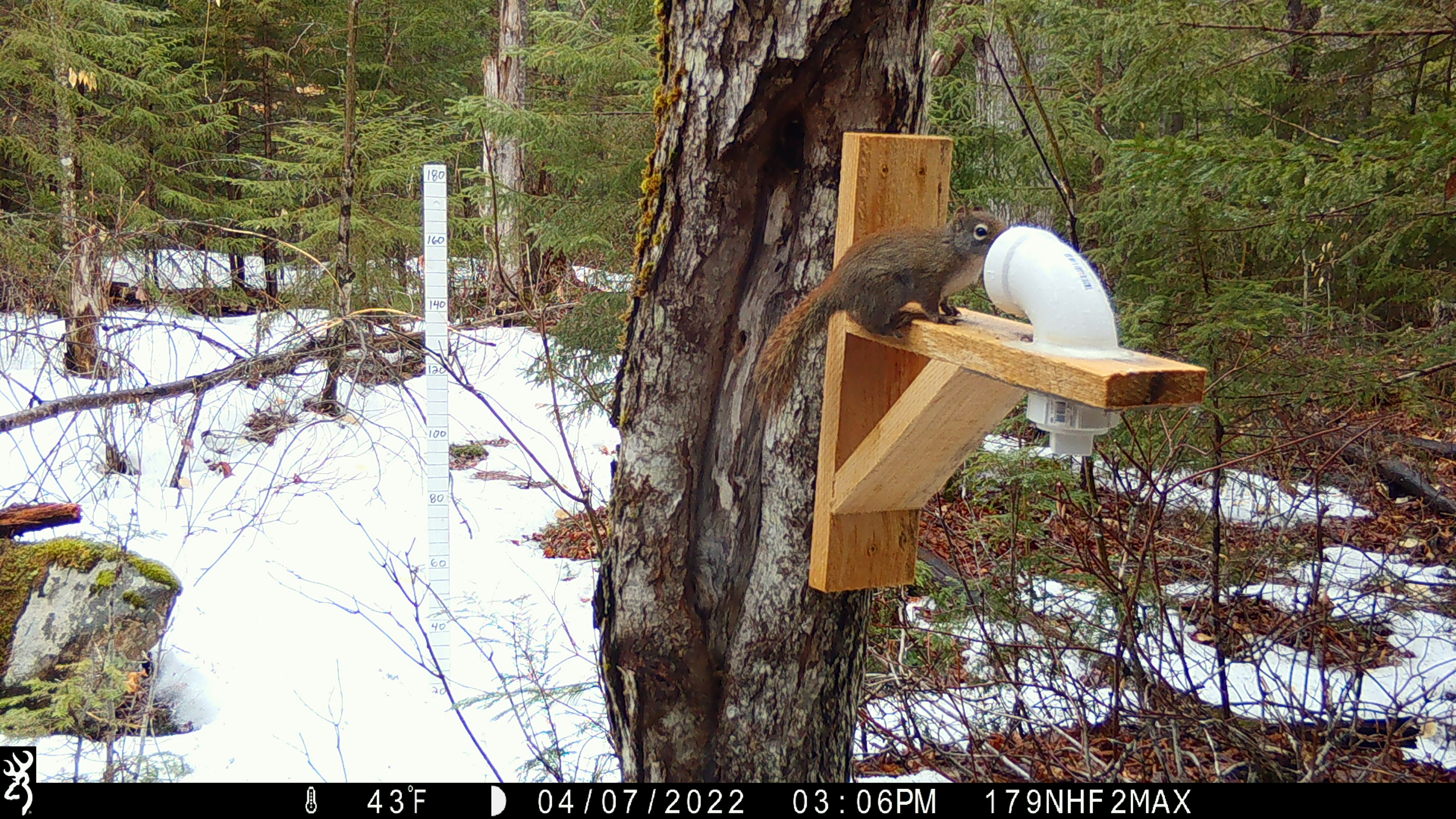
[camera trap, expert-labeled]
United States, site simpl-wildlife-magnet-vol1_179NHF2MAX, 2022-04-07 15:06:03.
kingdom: Animalia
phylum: Chordata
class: Mammalia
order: Rodentia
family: Sciuridae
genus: Tamiasciurus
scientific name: Tamiasciurus hudsonicus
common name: red squirrel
Red squirrel (Tamiasciurus hudsonicus).